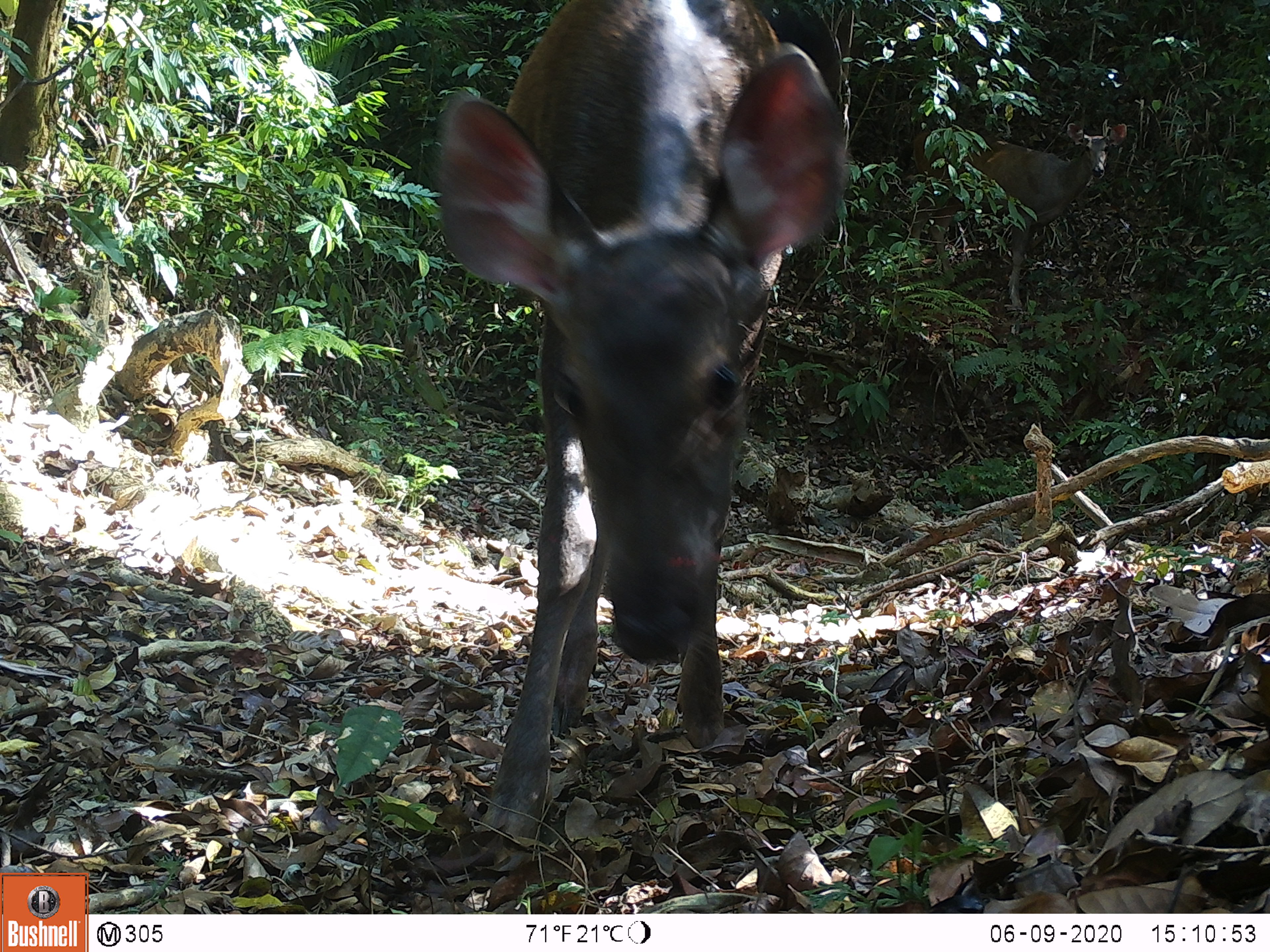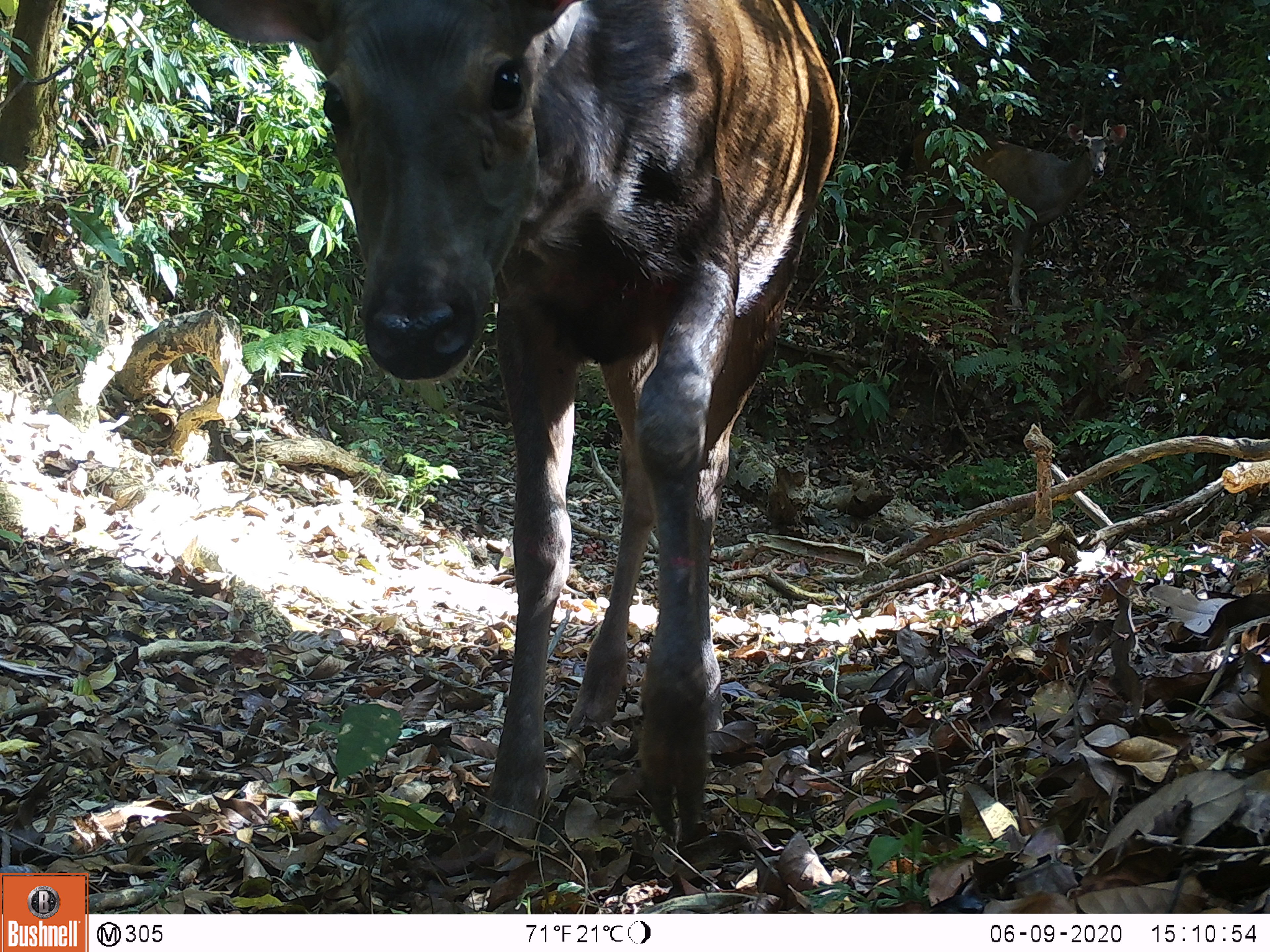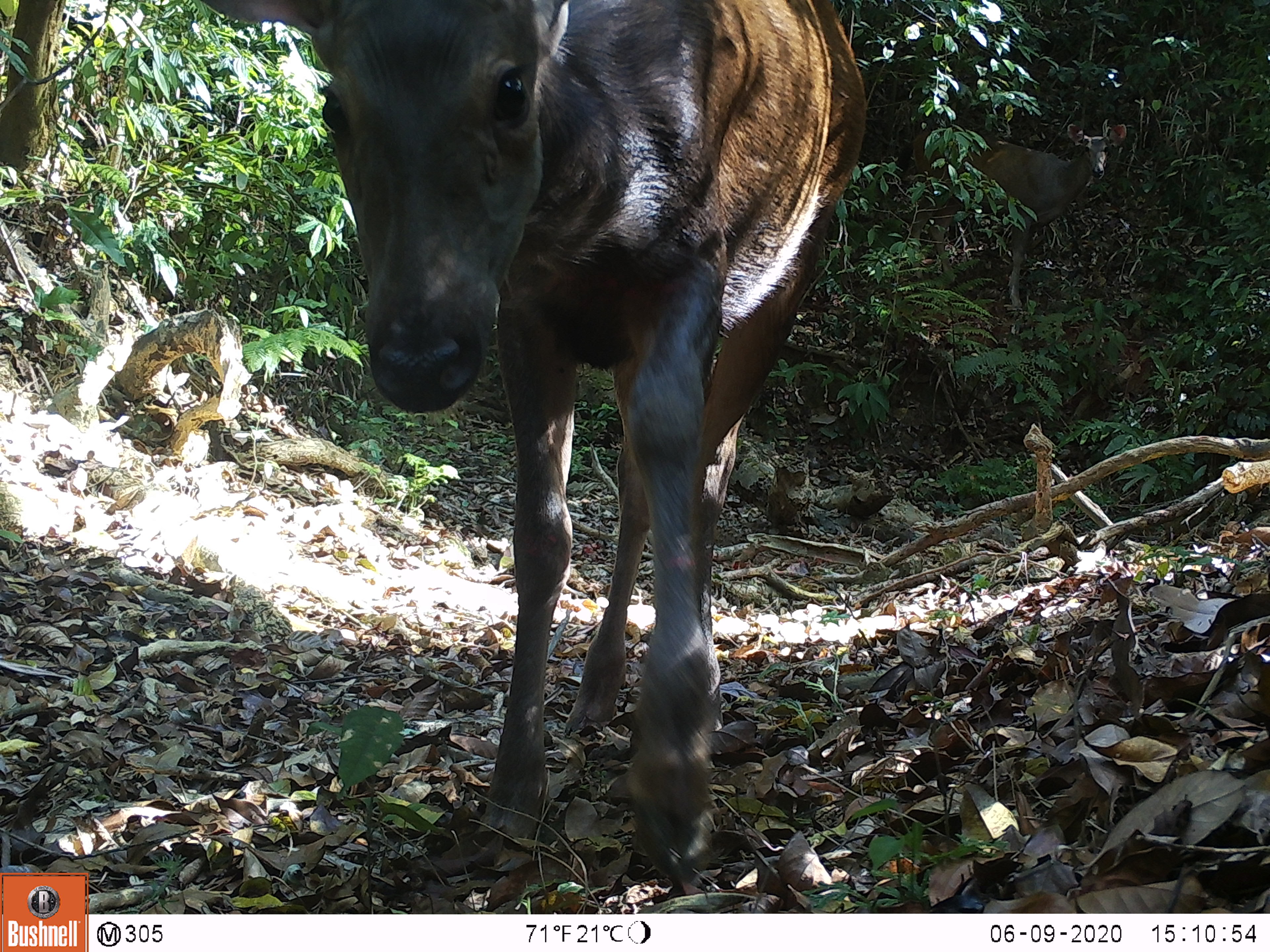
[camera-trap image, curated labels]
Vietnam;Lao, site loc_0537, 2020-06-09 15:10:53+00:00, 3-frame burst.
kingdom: Animalia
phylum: Chordata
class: Mammalia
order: Artiodactyla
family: Cervidae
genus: Rusa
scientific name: Rusa unicolor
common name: sambar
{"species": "sambar (Rusa unicolor)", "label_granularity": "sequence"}